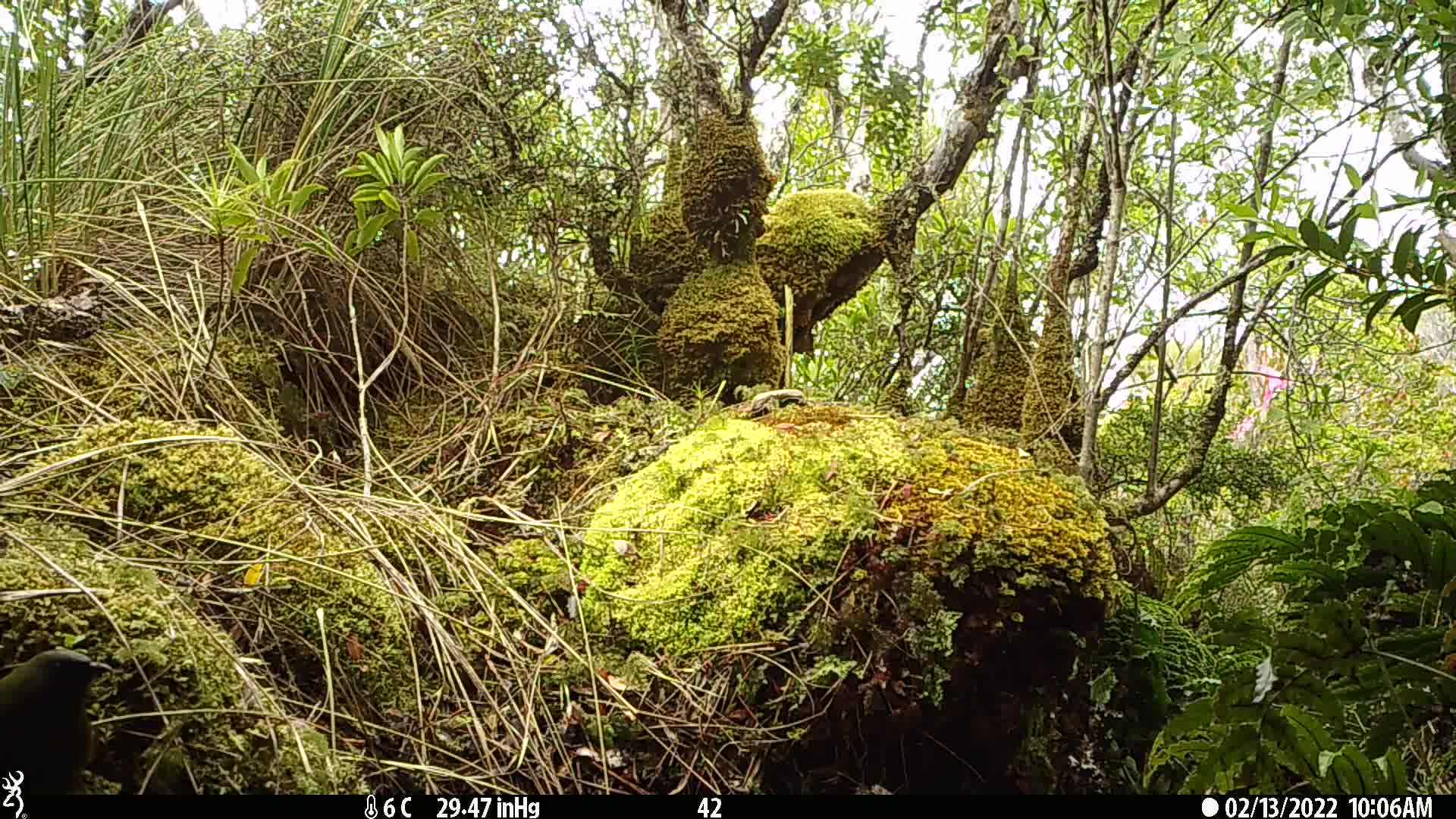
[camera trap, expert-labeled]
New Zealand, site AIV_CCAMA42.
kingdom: Animalia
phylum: Chordata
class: Aves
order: Passeriformes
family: Meliphagidae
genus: Anthornis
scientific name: Anthornis melanura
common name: new zealand bellbird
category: bellbird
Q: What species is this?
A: Bellbird (new zealand bellbird) (Anthornis melanura).